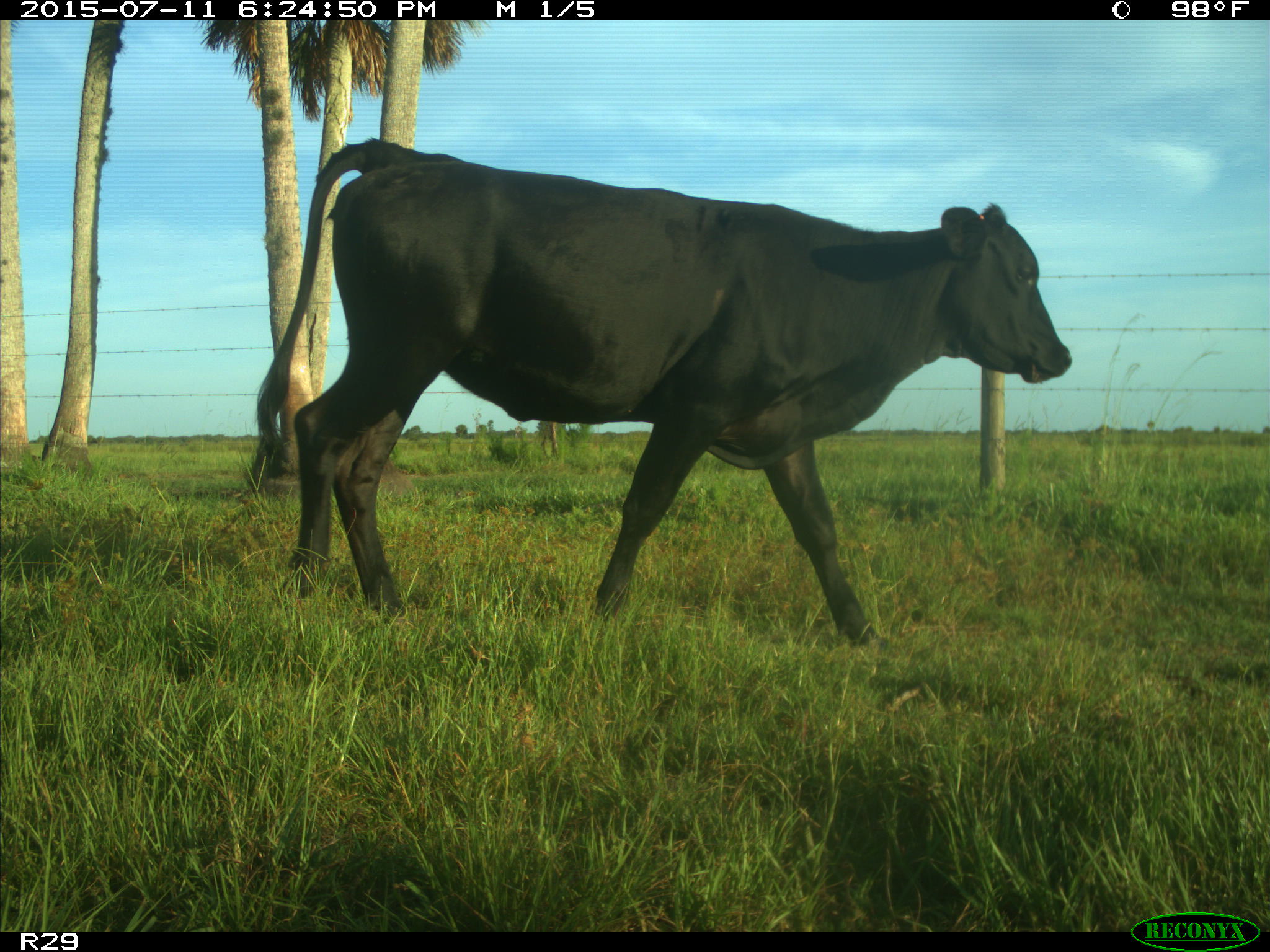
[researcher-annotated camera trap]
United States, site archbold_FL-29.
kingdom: Animalia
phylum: Chordata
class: Mammalia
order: Artiodactyla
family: Bovidae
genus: Bos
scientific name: Bos taurus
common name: domestic cow